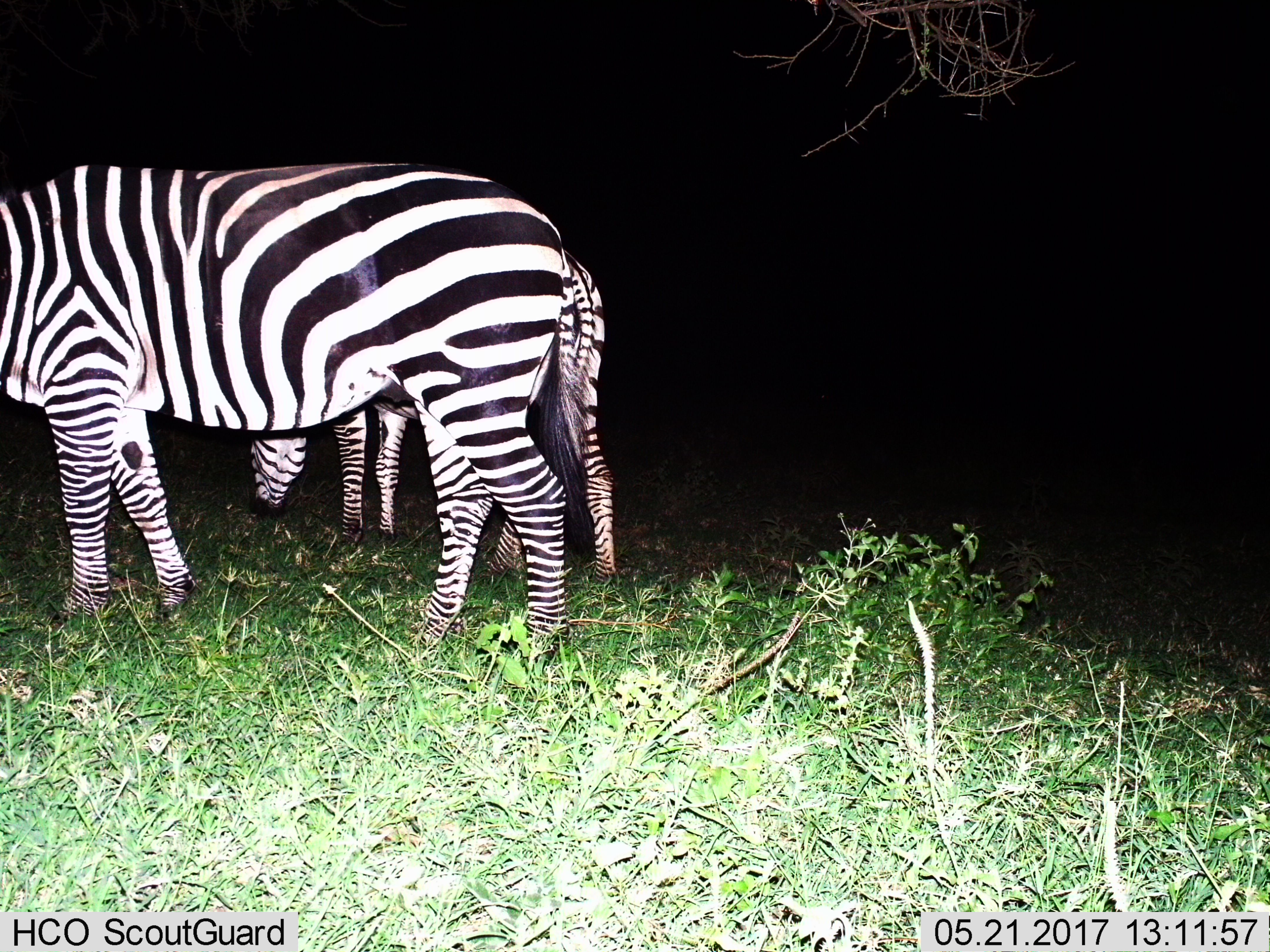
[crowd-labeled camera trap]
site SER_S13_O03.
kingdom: Animalia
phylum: Chordata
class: Mammalia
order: Perissodactyla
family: Equidae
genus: Equus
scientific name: Equus quagga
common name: plains zebra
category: zebraplains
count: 2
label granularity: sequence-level